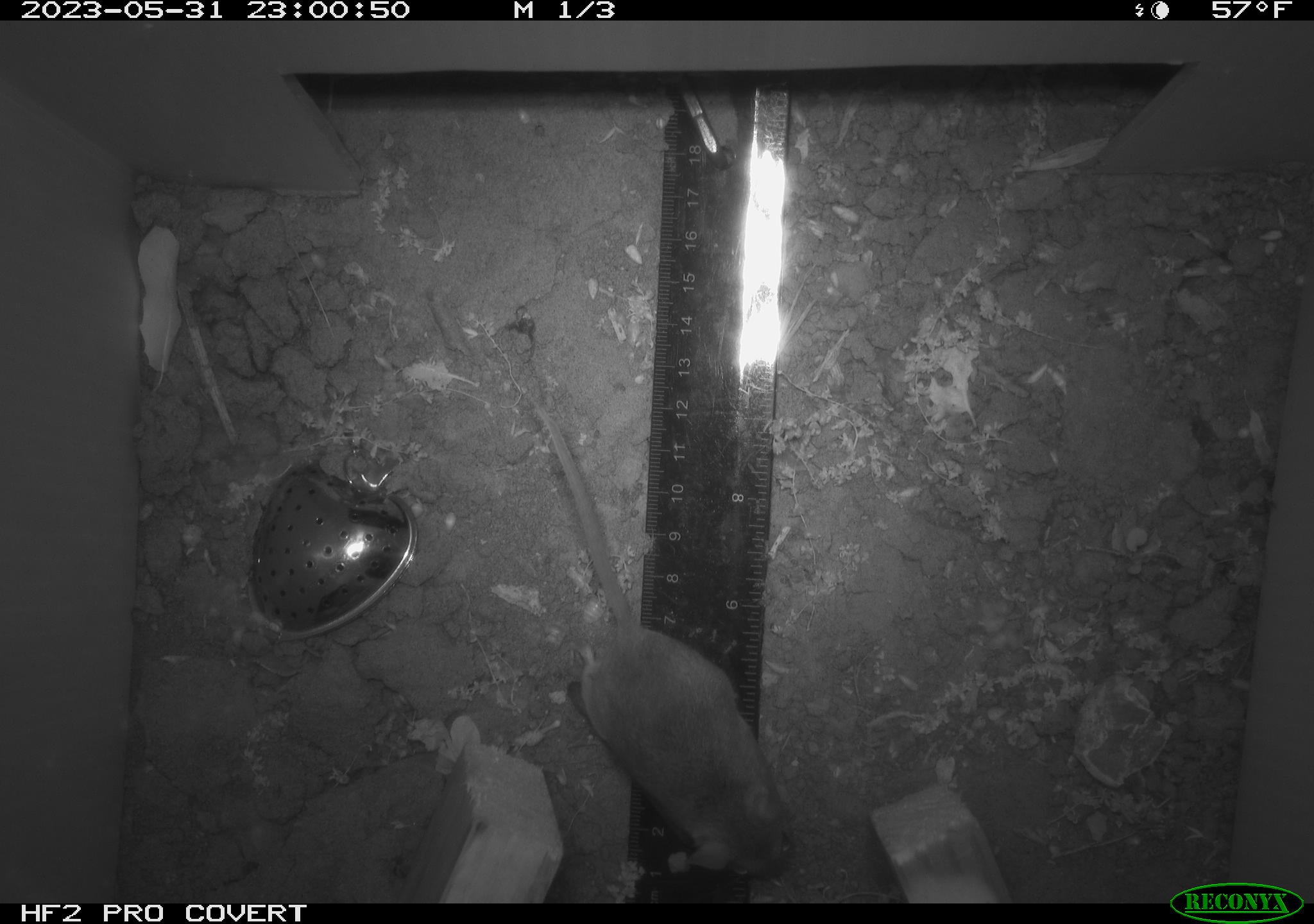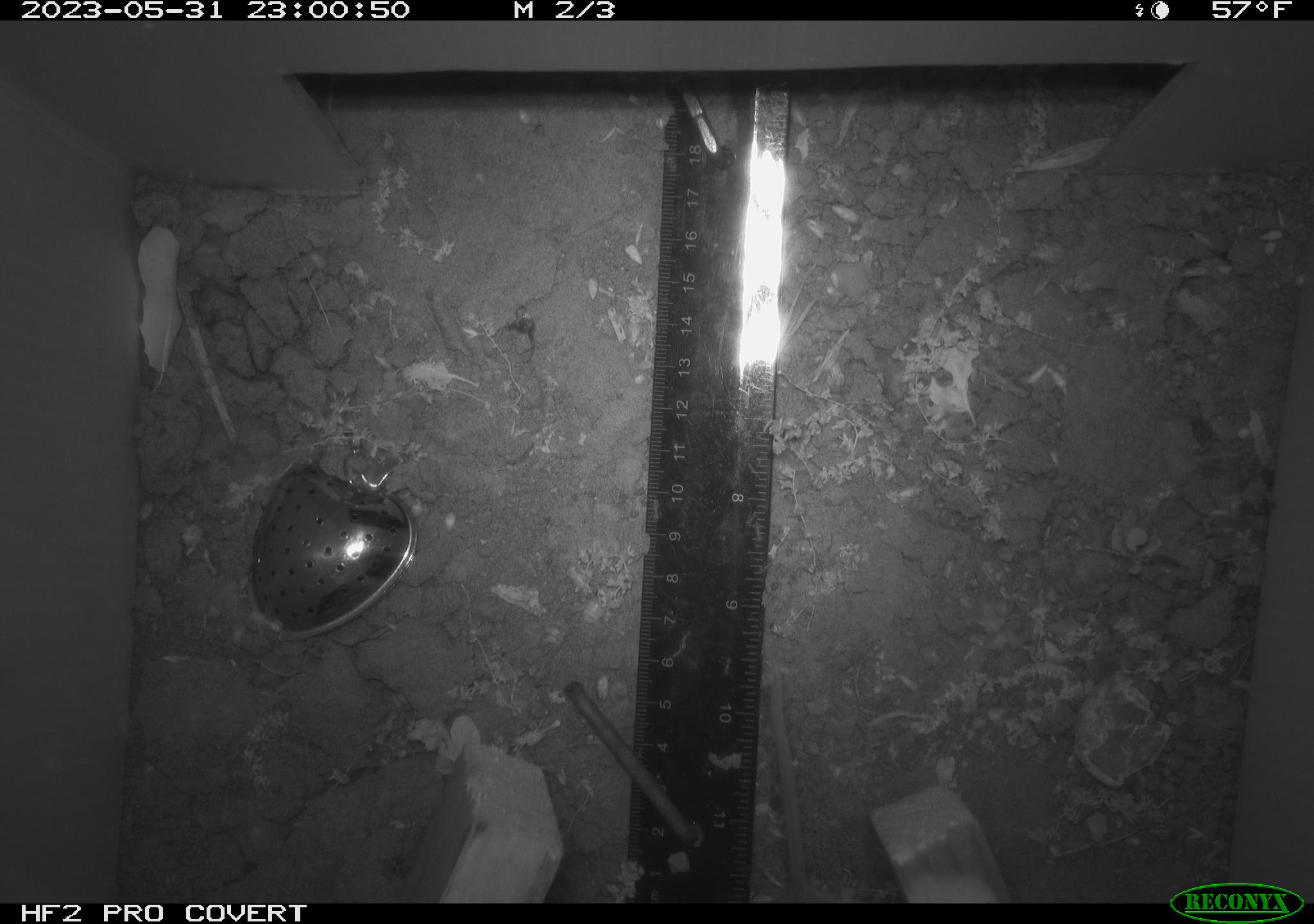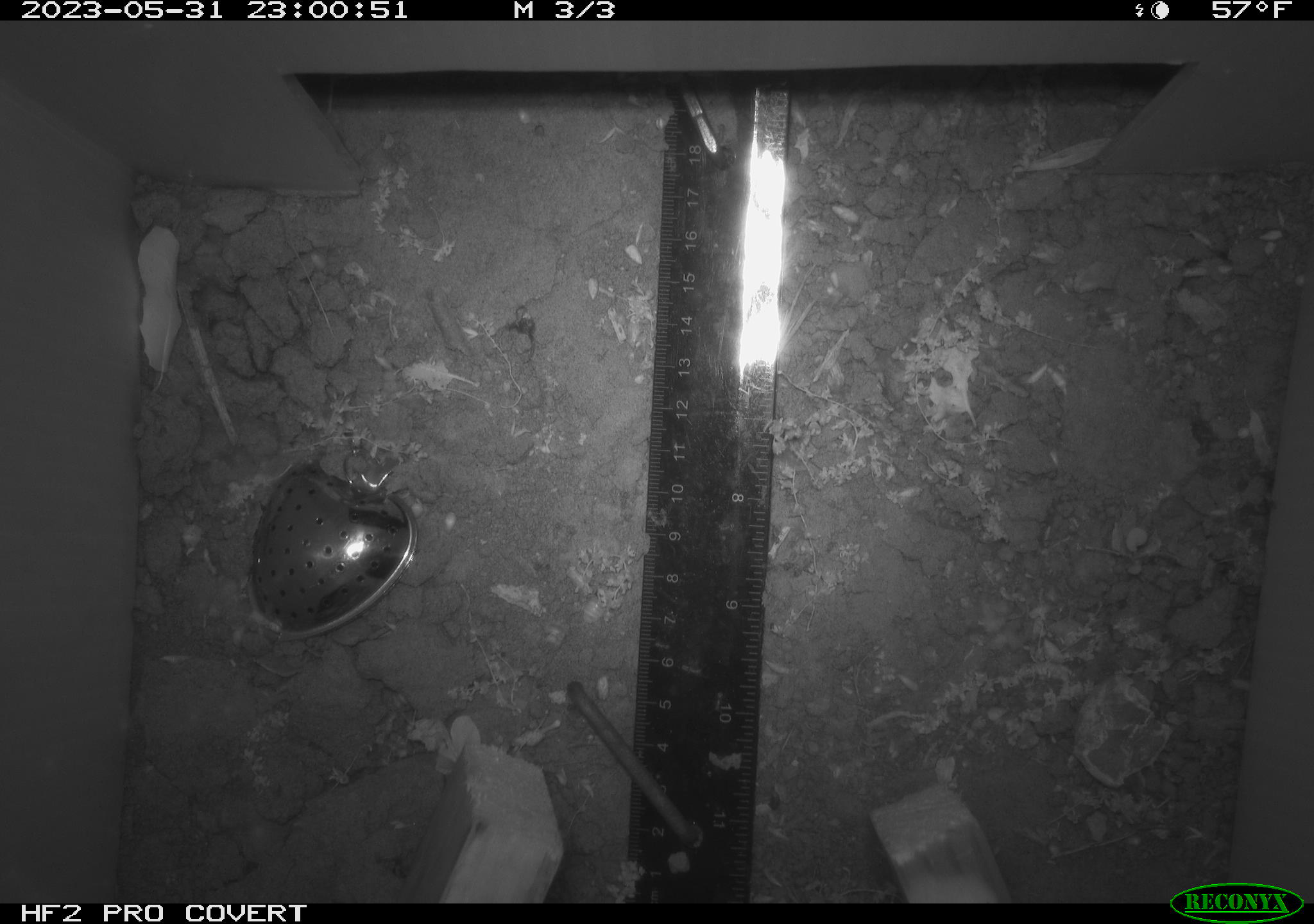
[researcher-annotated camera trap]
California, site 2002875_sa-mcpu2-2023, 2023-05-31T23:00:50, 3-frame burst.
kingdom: Animalia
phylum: Chordata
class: Mammalia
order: Rodentia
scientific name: Rodentia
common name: mouse species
Mouse species (Rodentia).